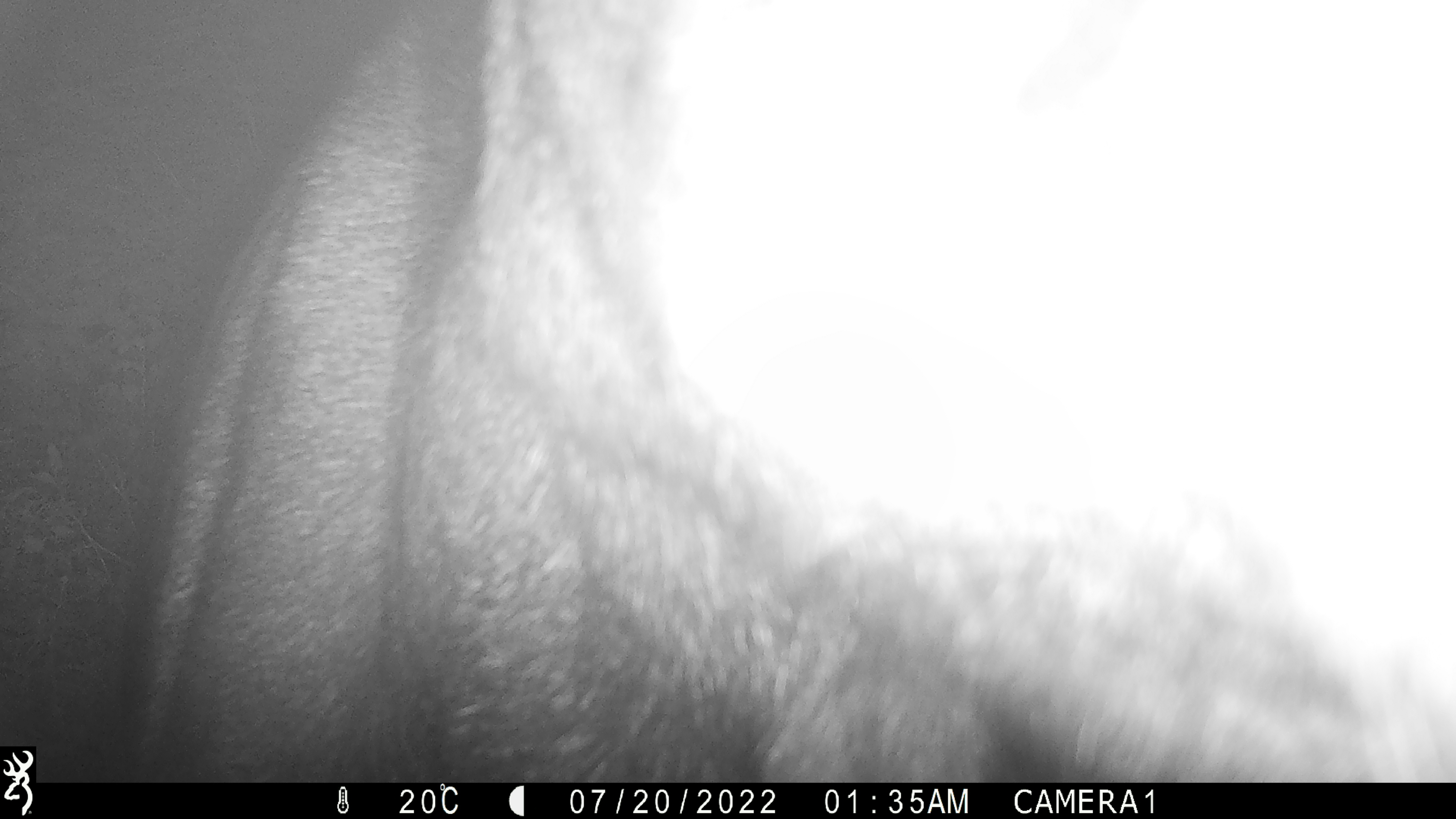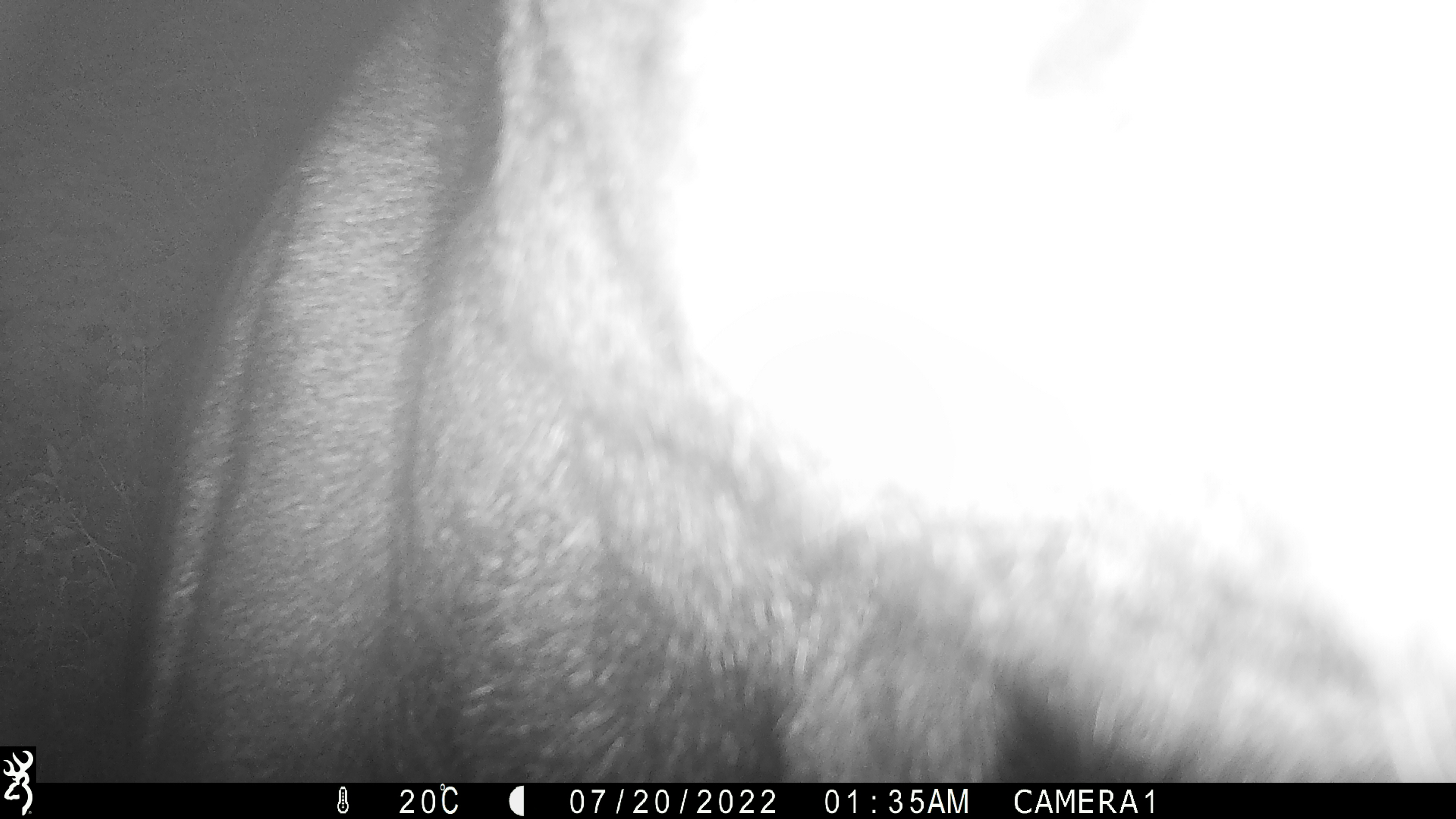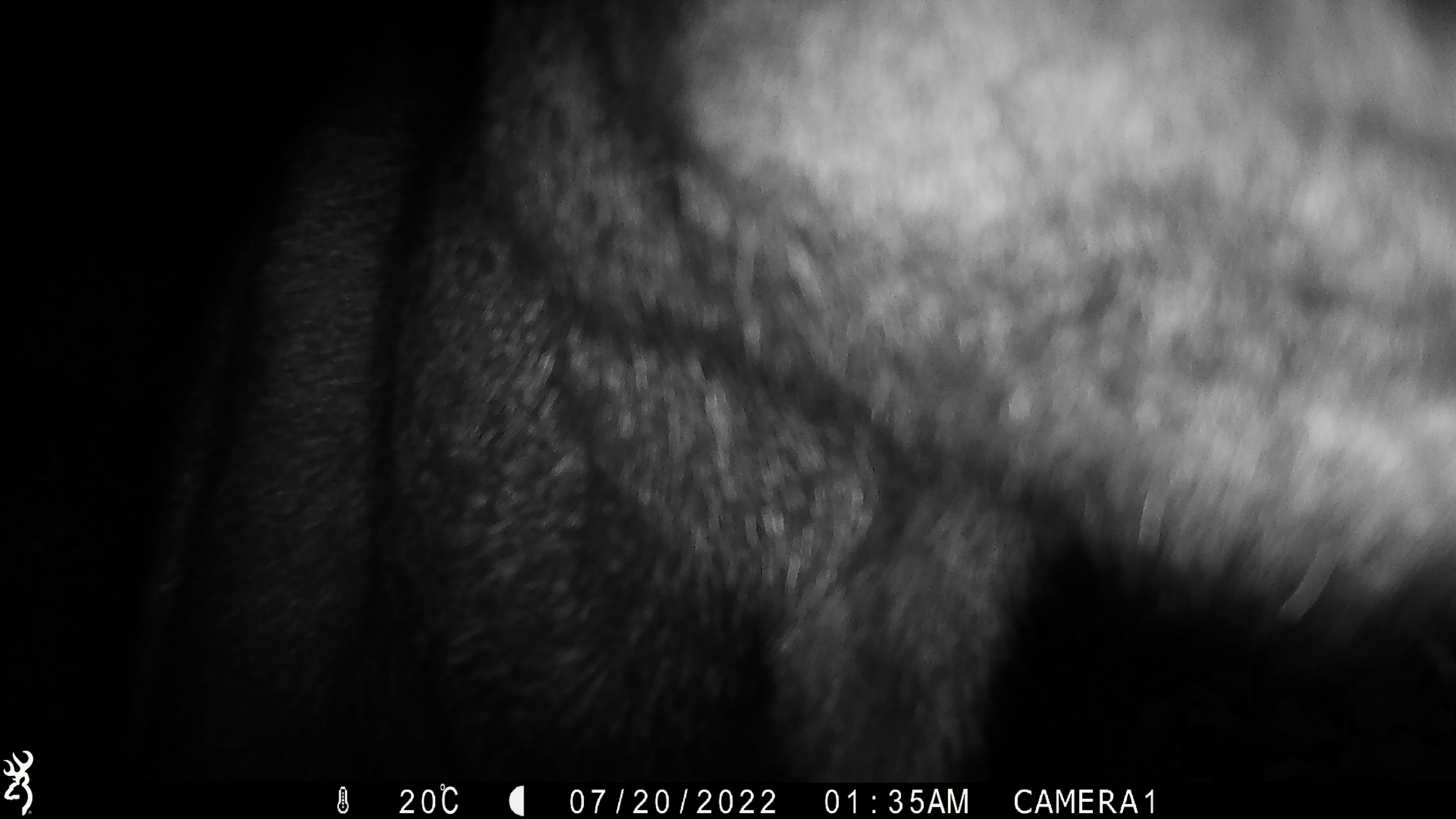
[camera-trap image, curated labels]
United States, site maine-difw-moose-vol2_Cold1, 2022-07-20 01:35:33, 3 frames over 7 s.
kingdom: Animalia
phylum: Chordata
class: Mammalia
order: Artiodactyla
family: Cervidae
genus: Alces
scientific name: Alces alces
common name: moose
Moose (Alces alces).